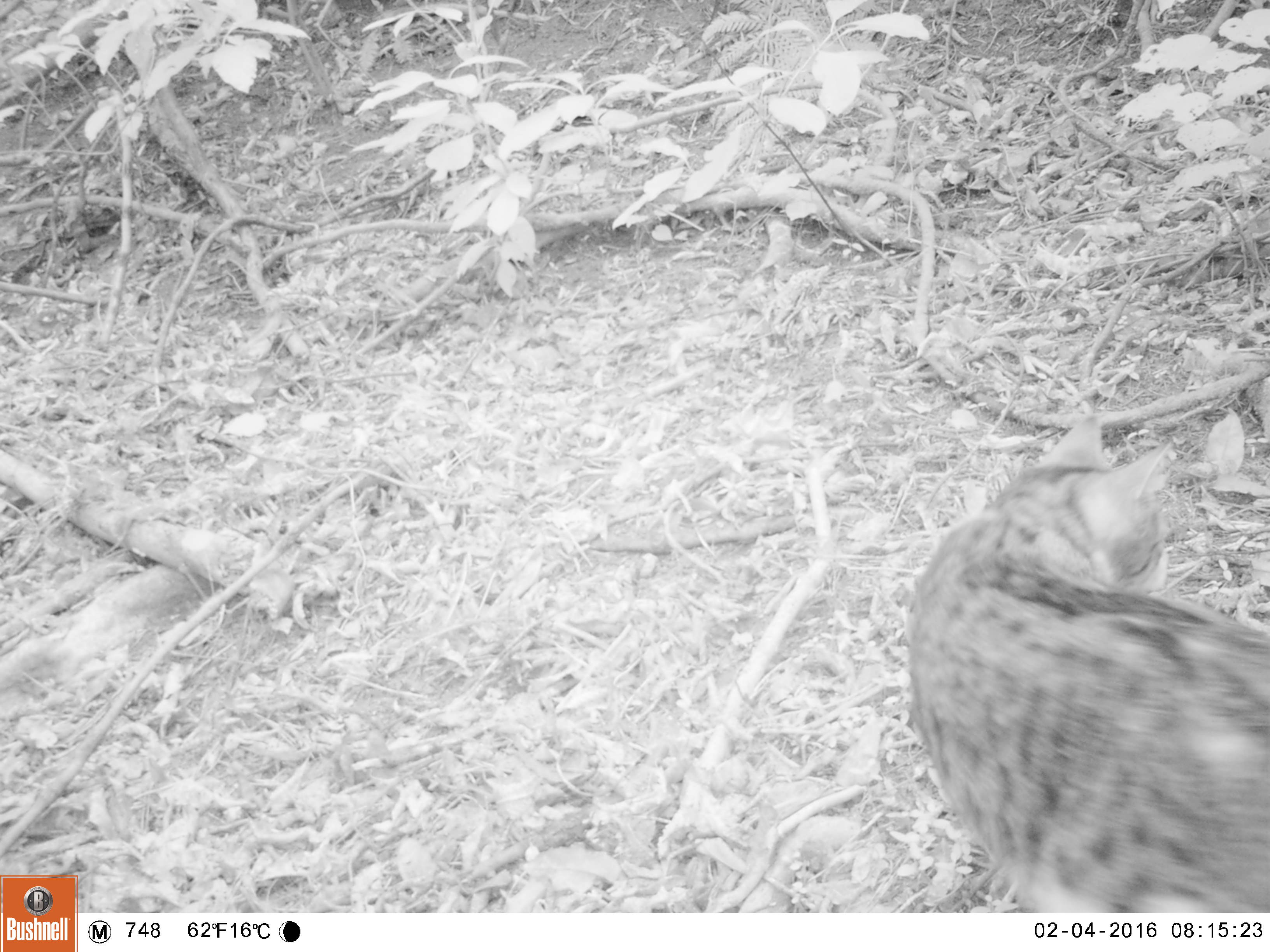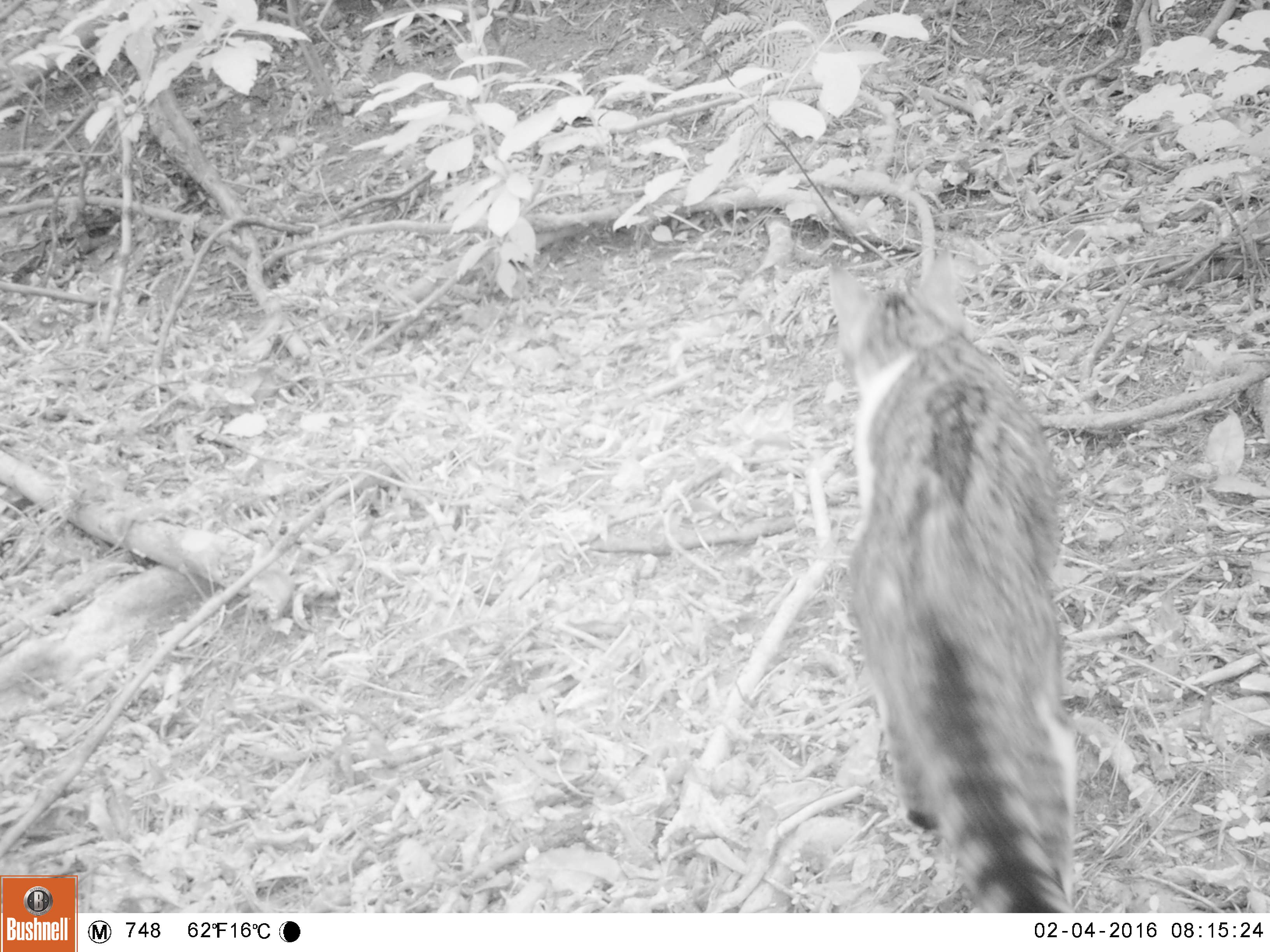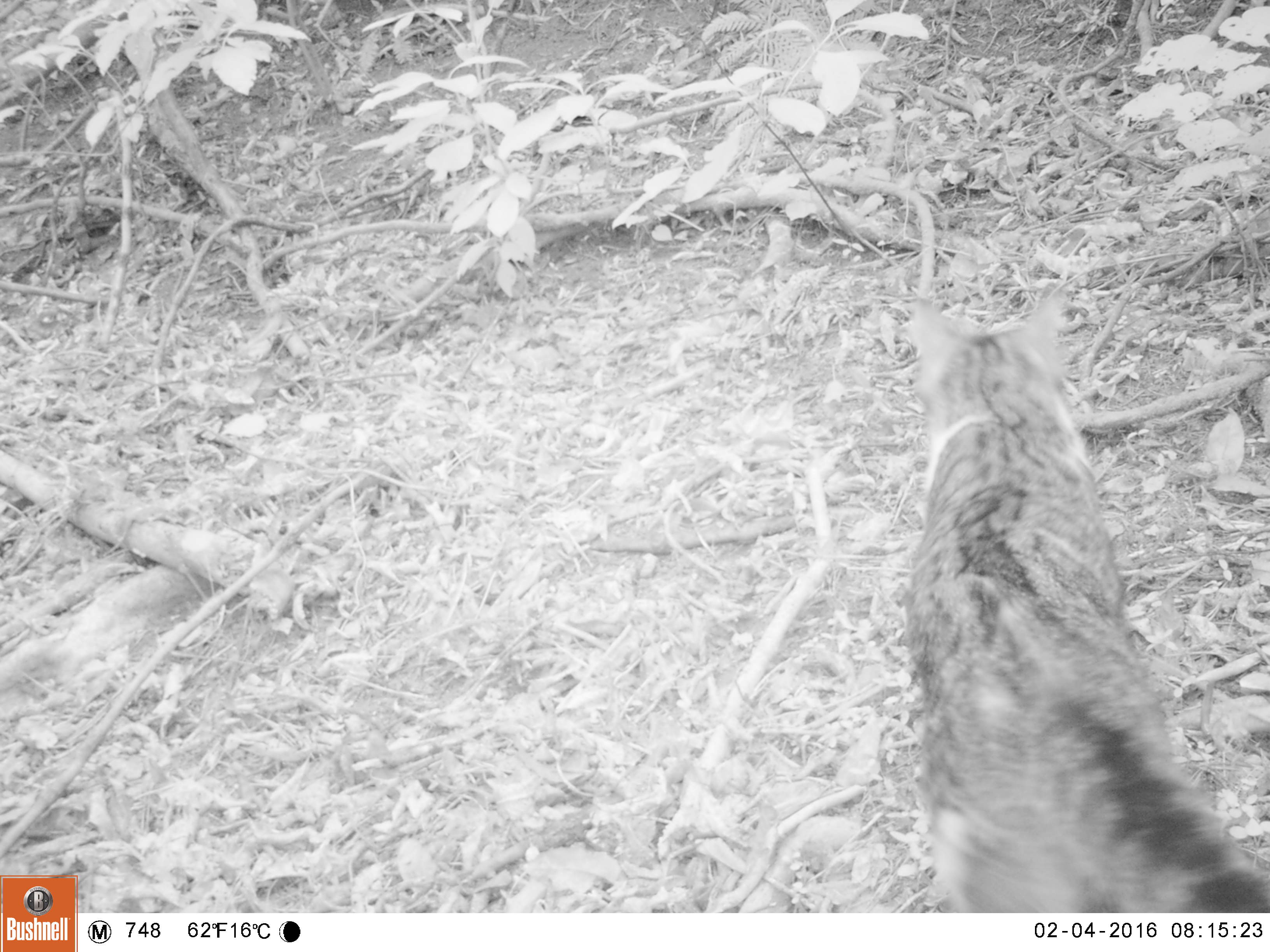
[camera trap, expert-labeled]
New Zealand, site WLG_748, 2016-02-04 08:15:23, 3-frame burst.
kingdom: Animalia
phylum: Chordata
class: Mammalia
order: Carnivora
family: Felidae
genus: Felis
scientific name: Felis catus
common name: domestic cat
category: cat